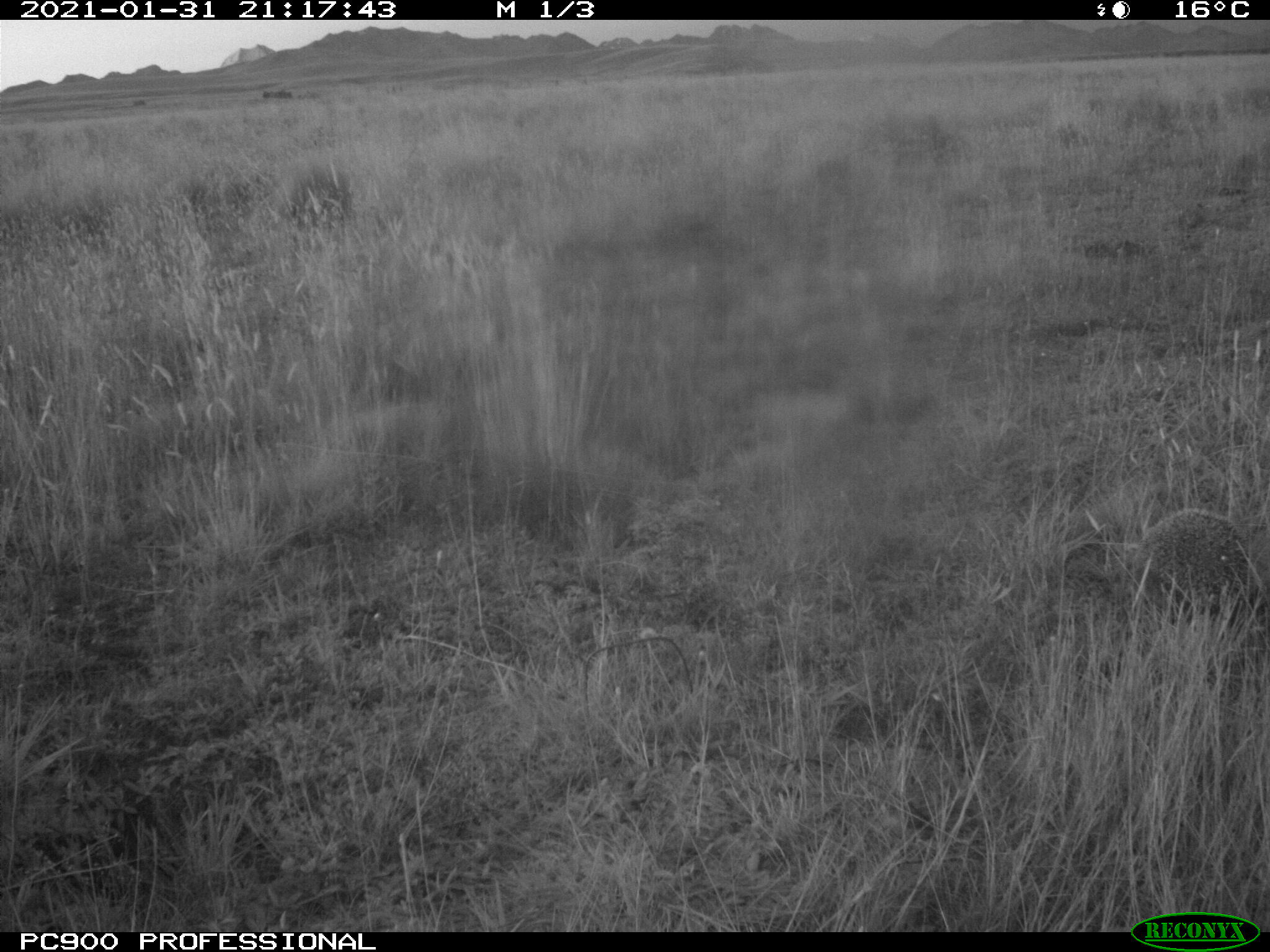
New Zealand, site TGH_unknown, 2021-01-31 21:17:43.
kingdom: Animalia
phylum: Chordata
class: Mammalia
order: Eulipotyphla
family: Erinaceidae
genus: Erinaceus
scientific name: Erinaceus europaeus europaeus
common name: european hedgehog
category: hedgehog